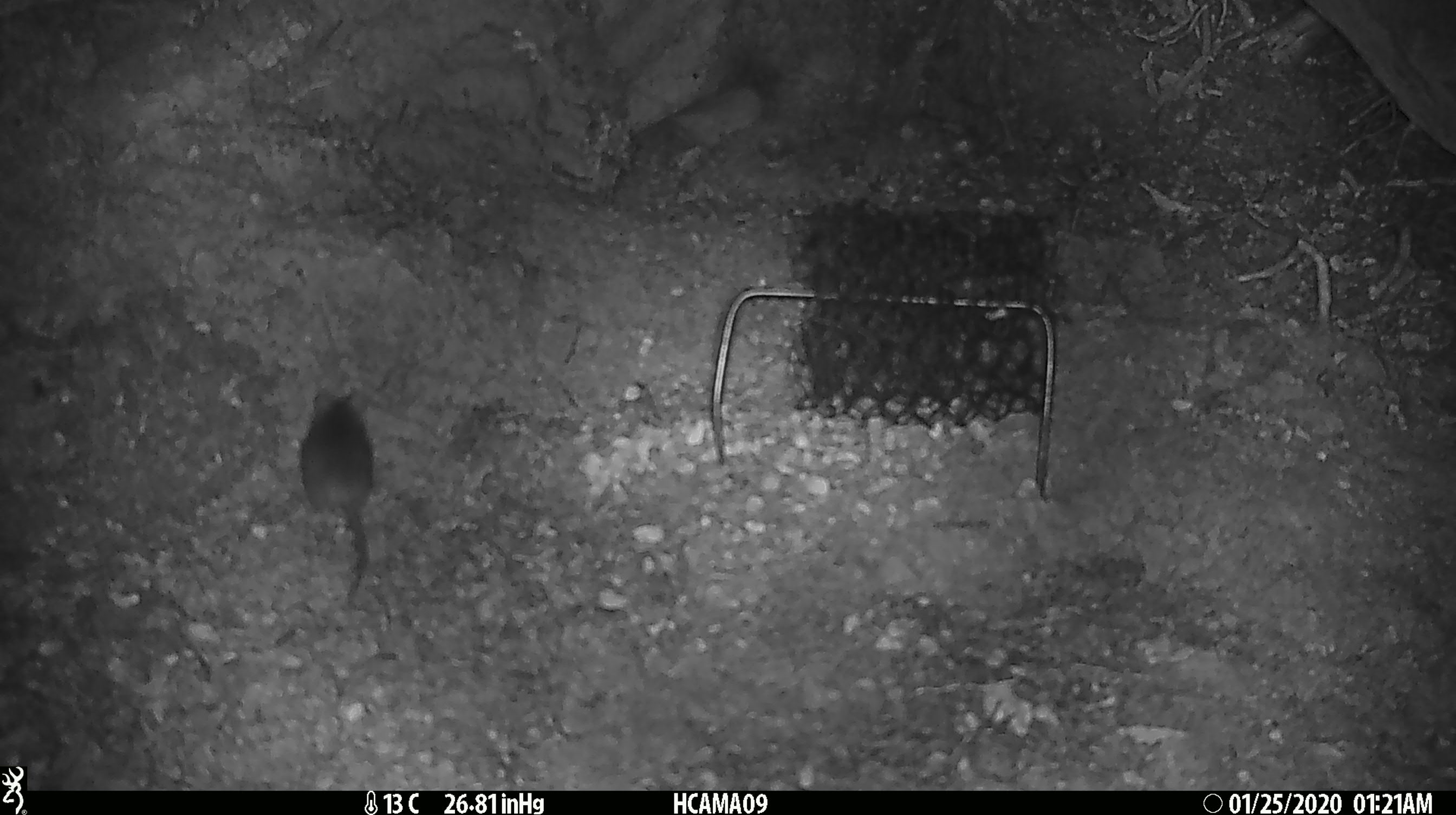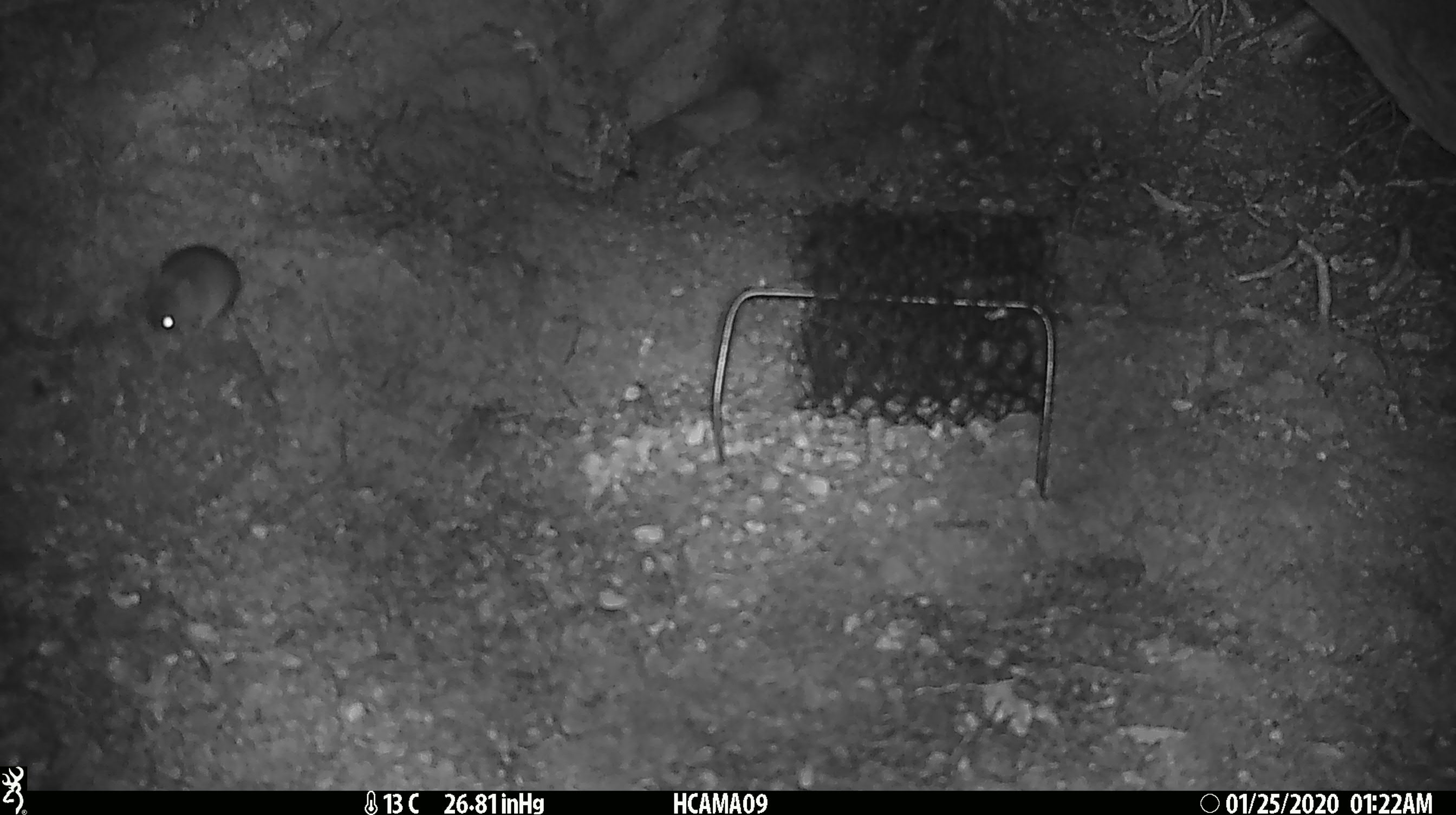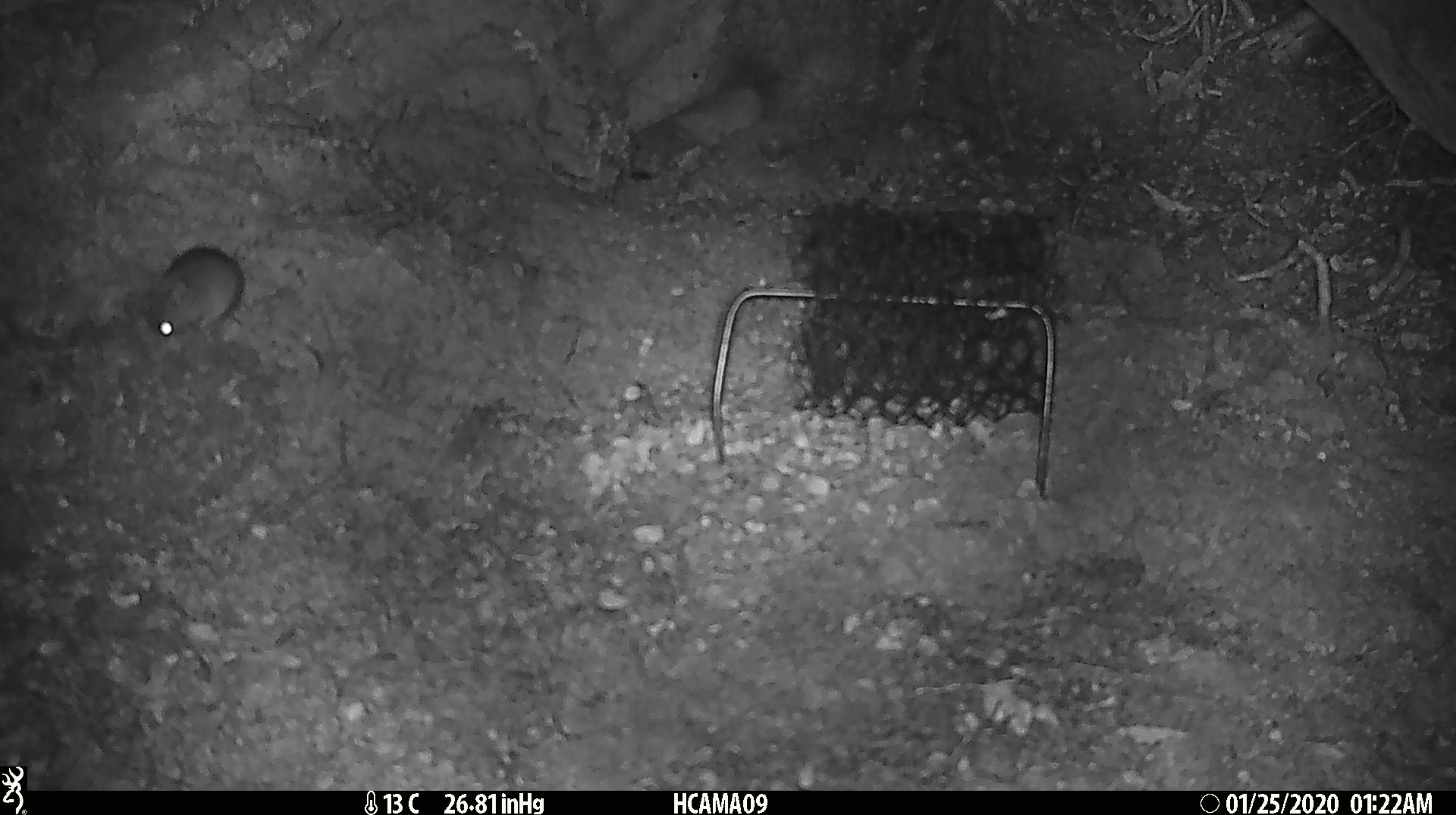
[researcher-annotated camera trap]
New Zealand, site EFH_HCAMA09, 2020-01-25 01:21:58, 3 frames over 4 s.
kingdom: Animalia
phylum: Chordata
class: Mammalia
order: Rodentia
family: Muridae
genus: Mus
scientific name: Mus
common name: mouse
Mouse (Mus).